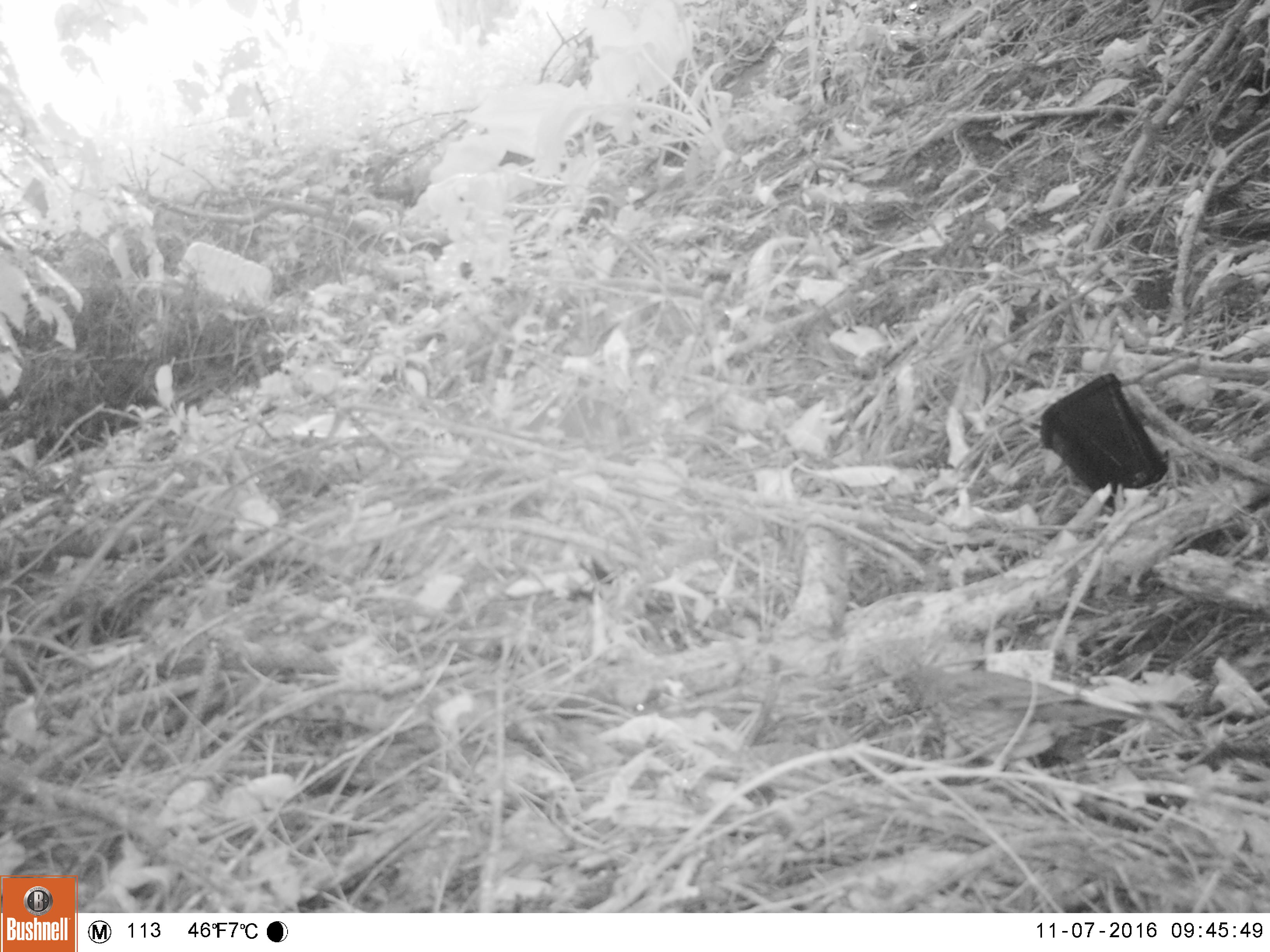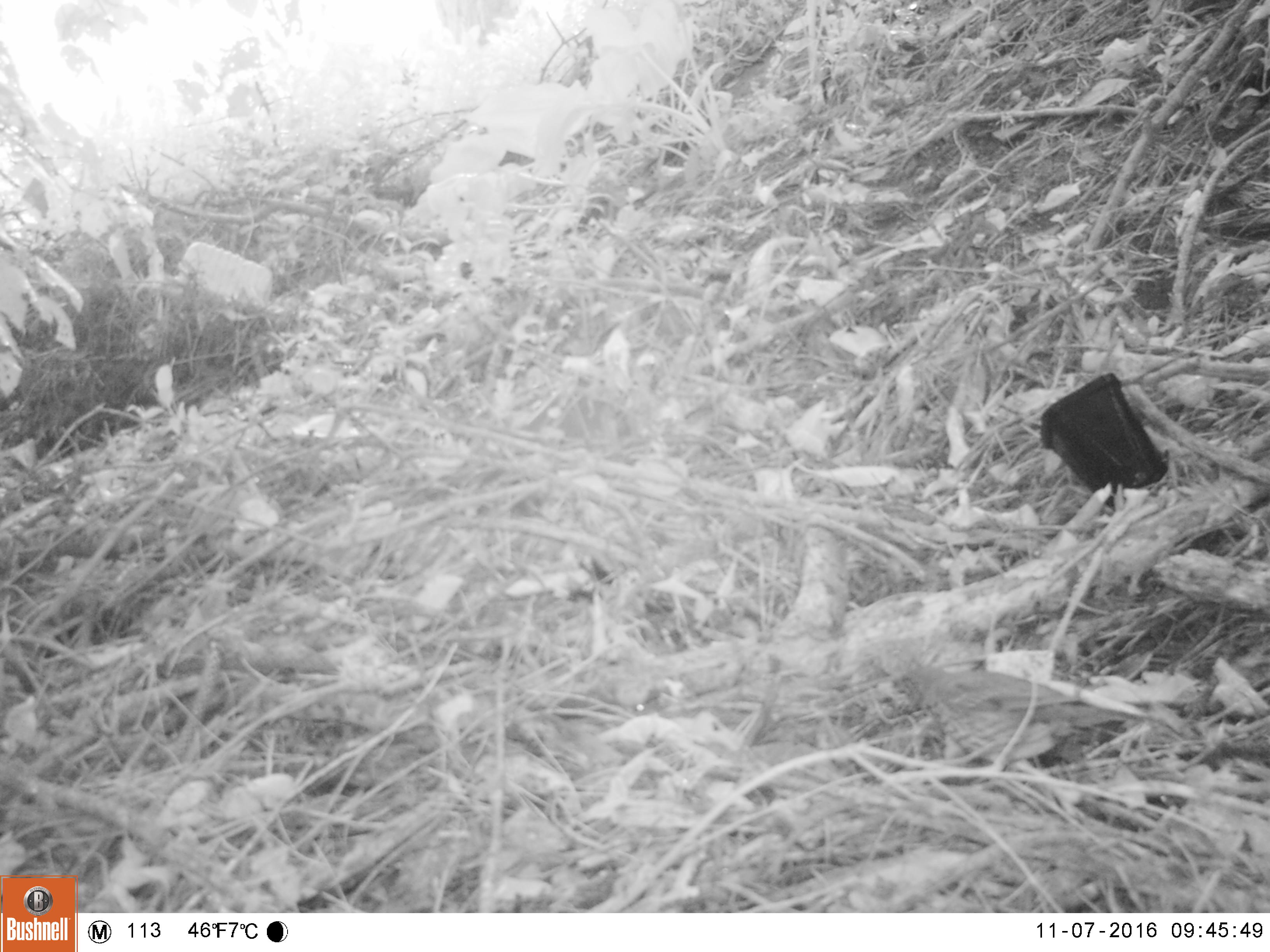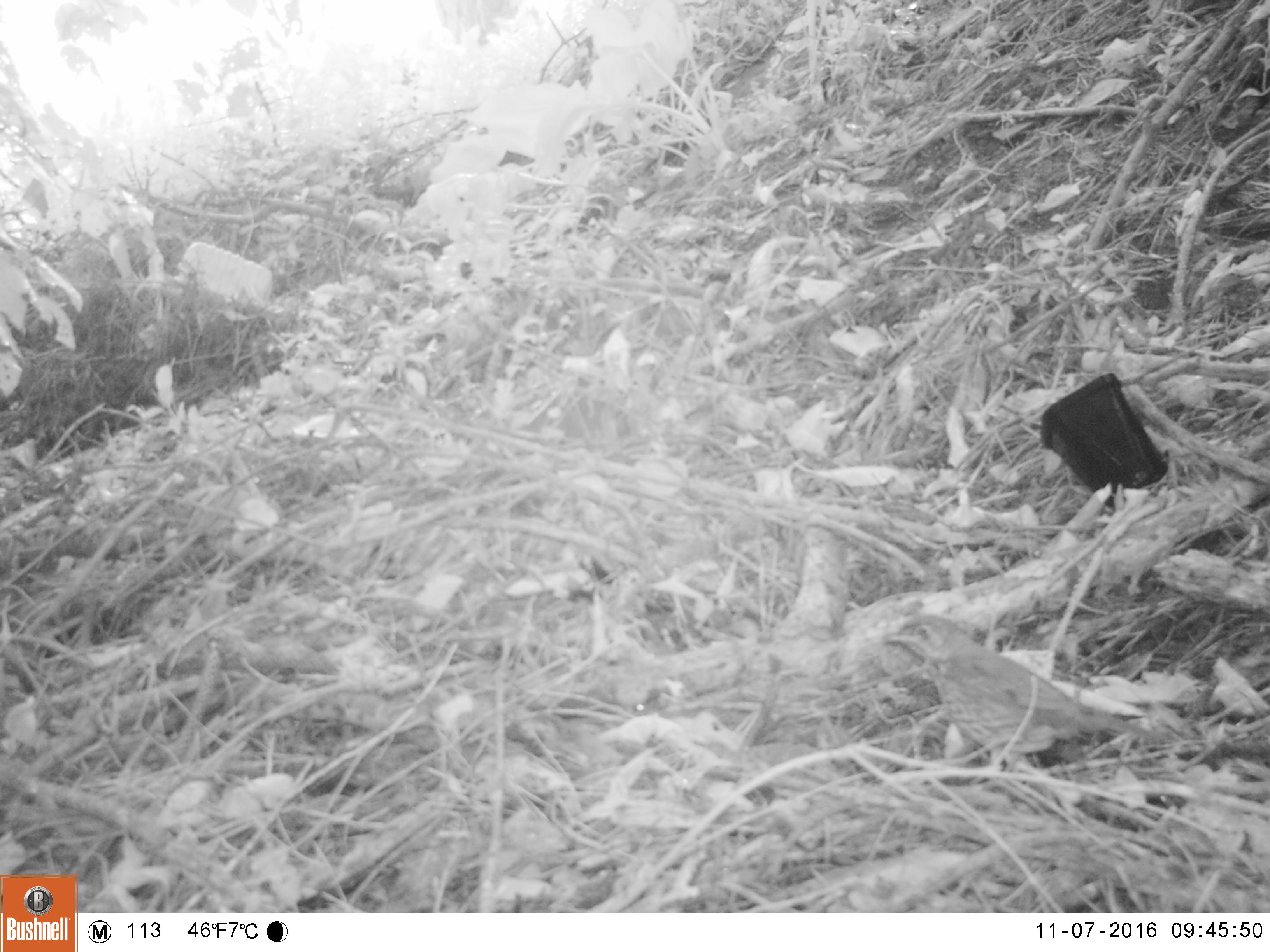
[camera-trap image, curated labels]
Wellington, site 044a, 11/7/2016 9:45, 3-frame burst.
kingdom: Animalia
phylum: Chordata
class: Aves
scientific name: Aves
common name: bird